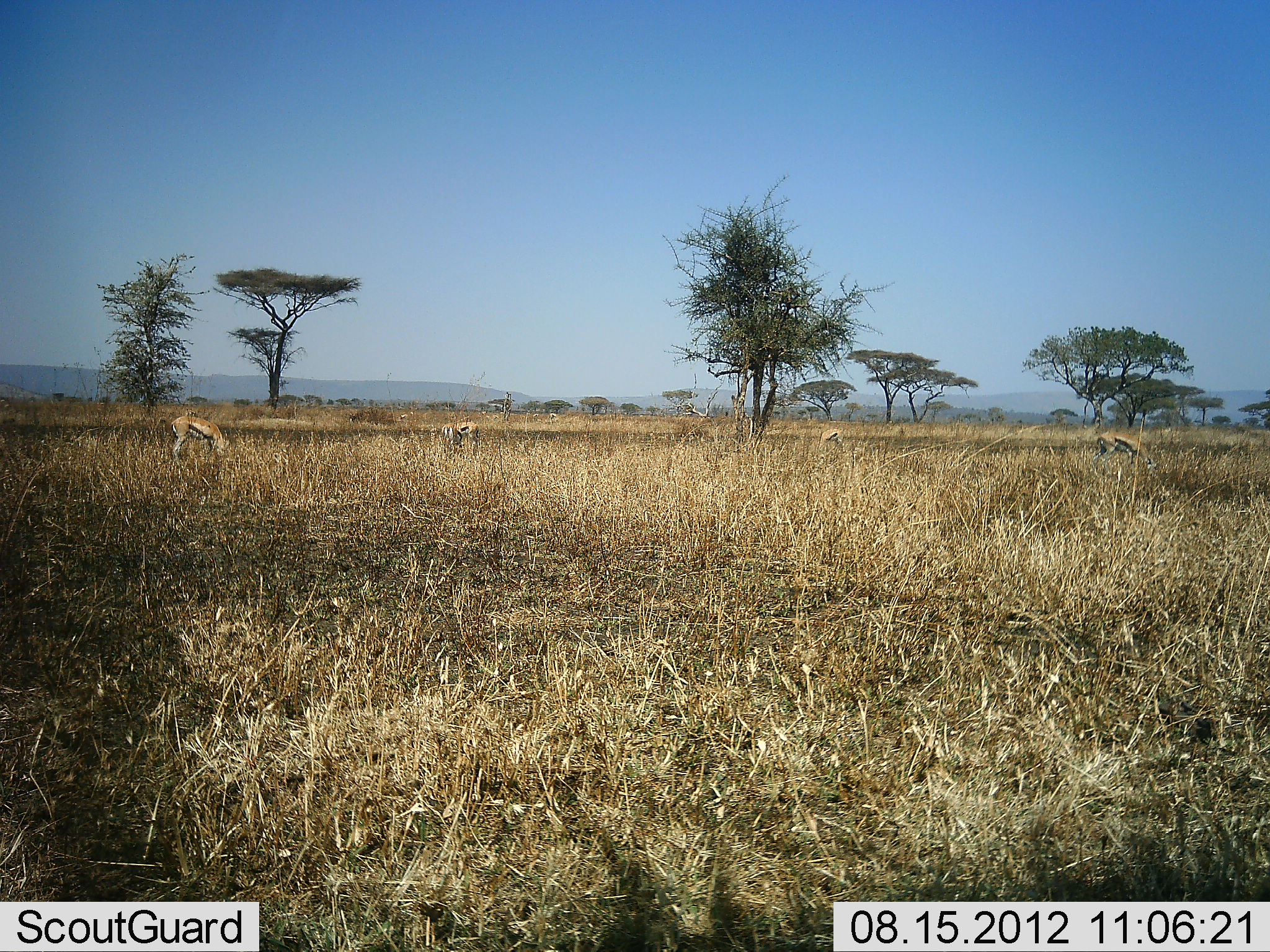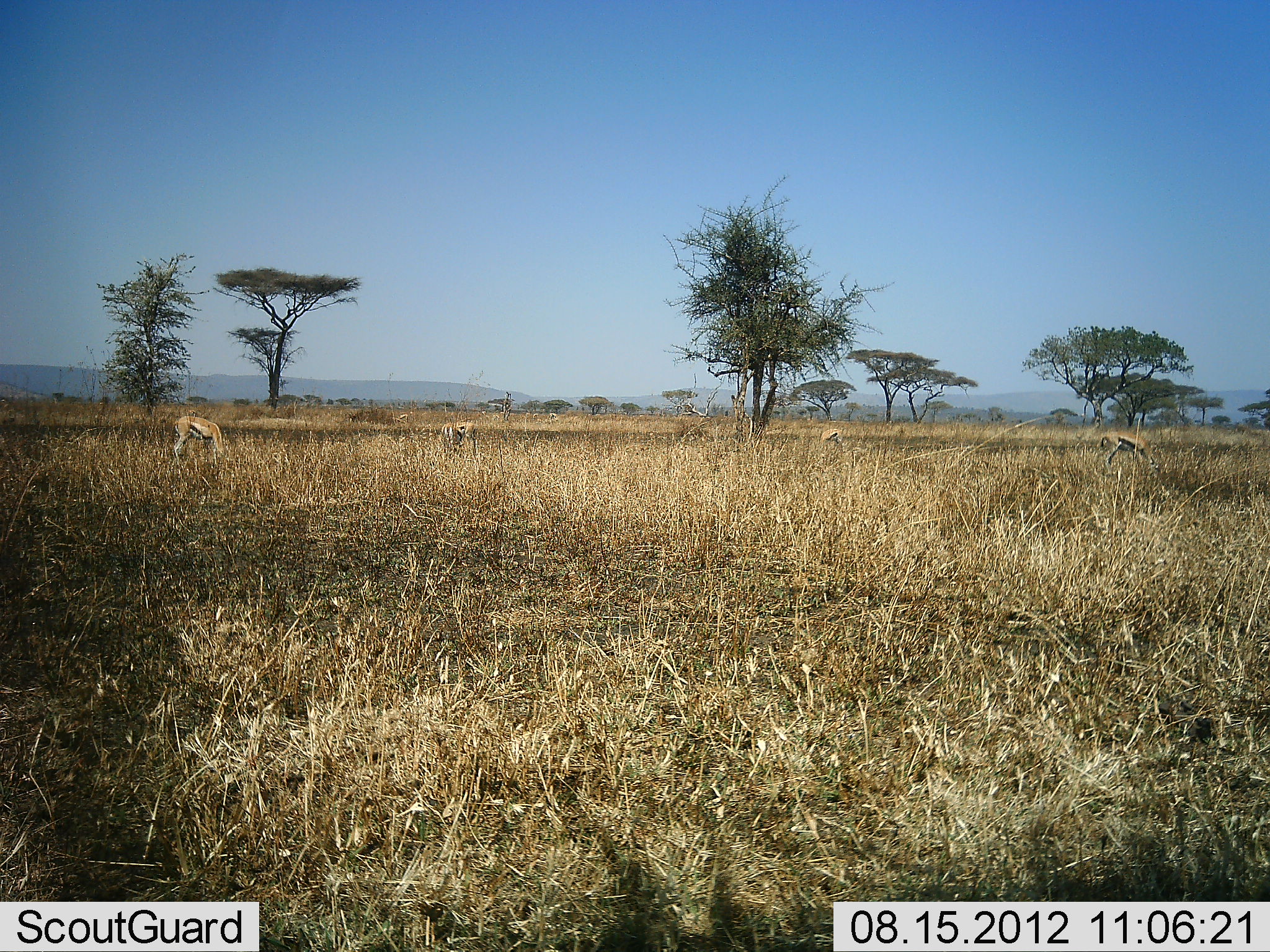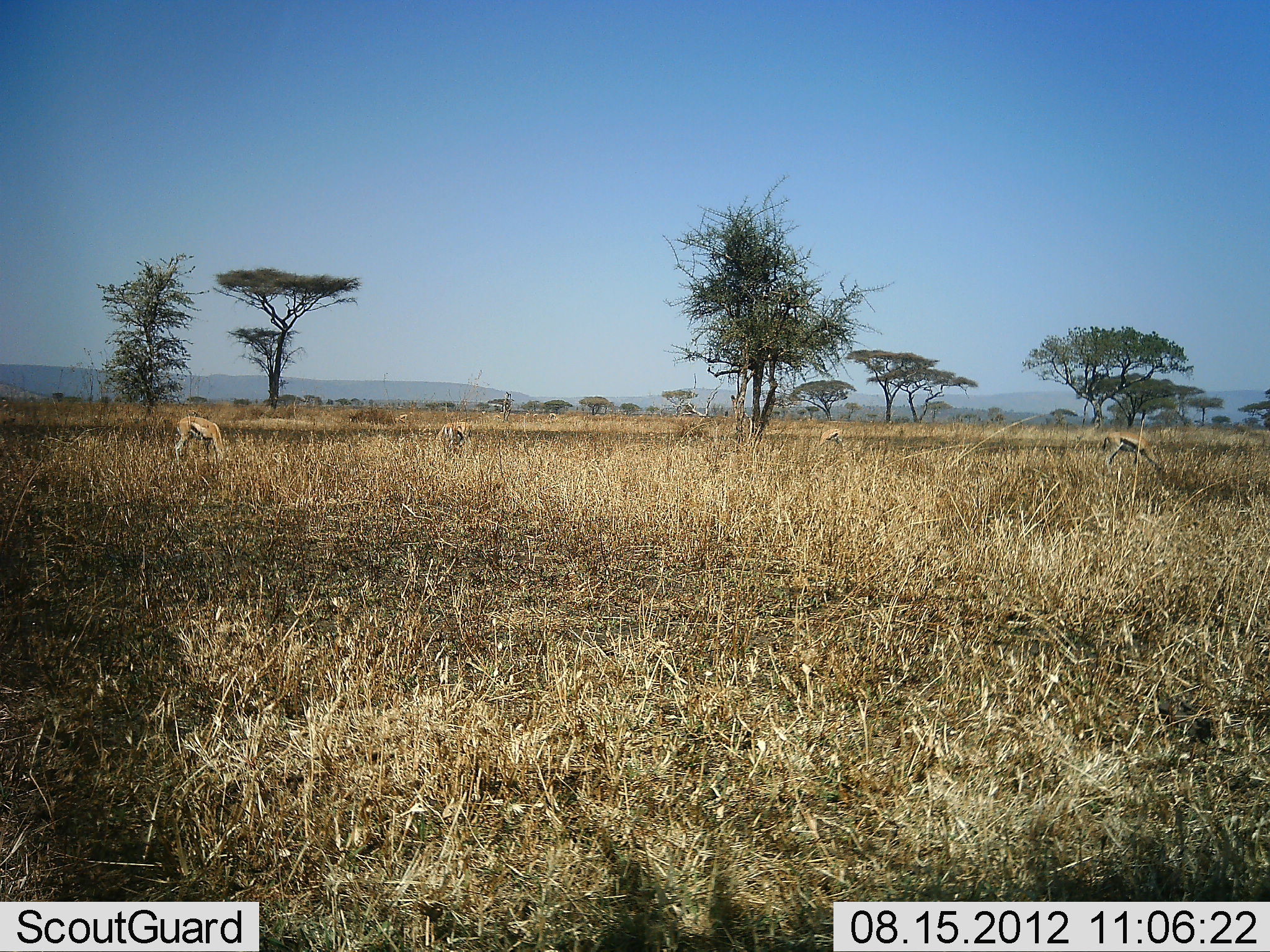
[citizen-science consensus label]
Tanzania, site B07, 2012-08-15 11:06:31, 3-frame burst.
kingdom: Animalia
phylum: Chordata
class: Mammalia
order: Artiodactyla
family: Bovidae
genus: Eudorcas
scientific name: Eudorcas thomsonii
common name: thomson's gazelle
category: gazellethomsons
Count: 4.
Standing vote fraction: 30%.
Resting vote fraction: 0%.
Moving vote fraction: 10%.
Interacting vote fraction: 0%.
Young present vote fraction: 0%.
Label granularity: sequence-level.